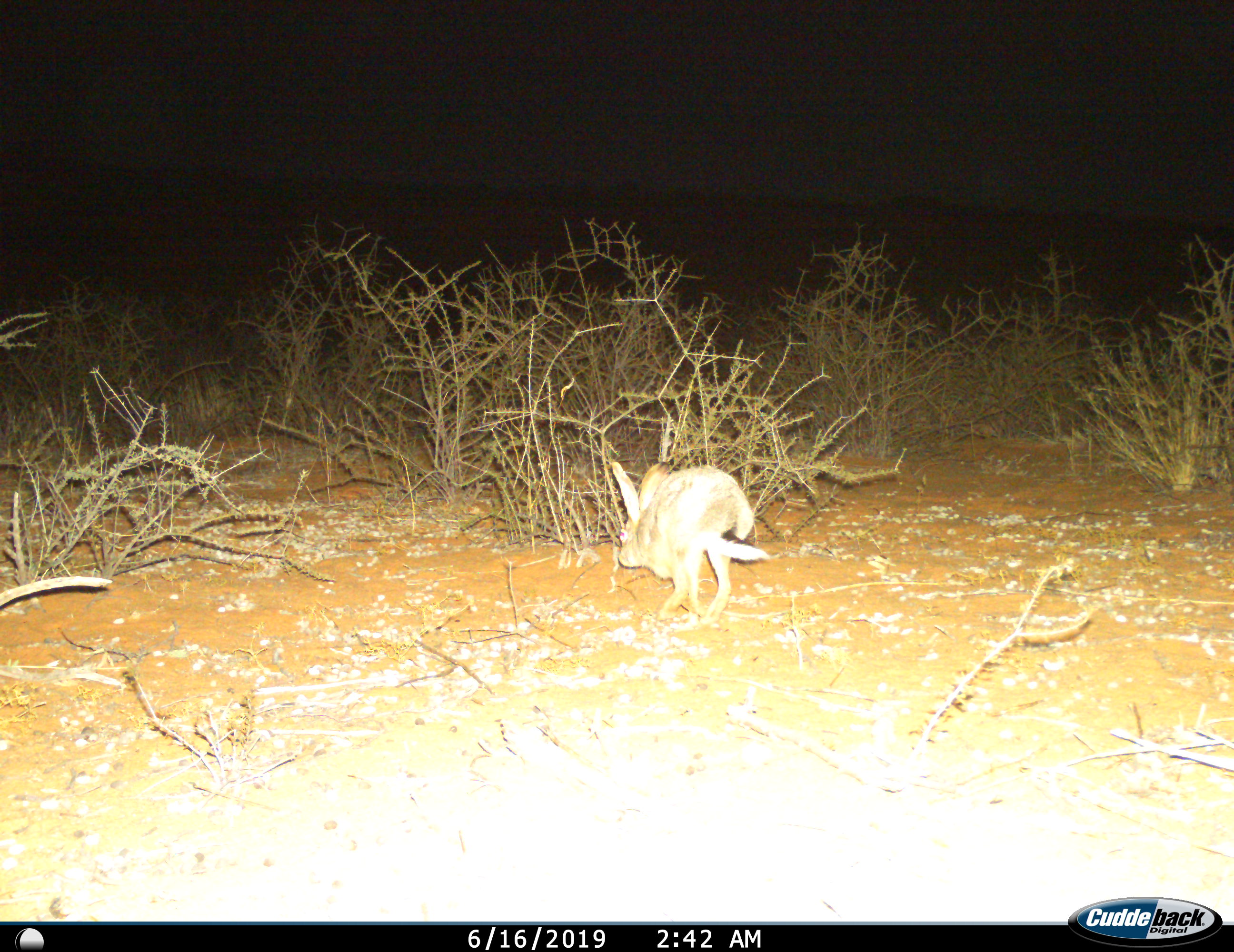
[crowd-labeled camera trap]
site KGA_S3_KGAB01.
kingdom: Animalia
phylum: Chordata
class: Mammalia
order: Lagomorpha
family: Leporidae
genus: Lepus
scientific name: Lepus capensis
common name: cape hare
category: harecape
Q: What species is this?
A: Harecape (cape hare) (Lepus capensis).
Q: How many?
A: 1.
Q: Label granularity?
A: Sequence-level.